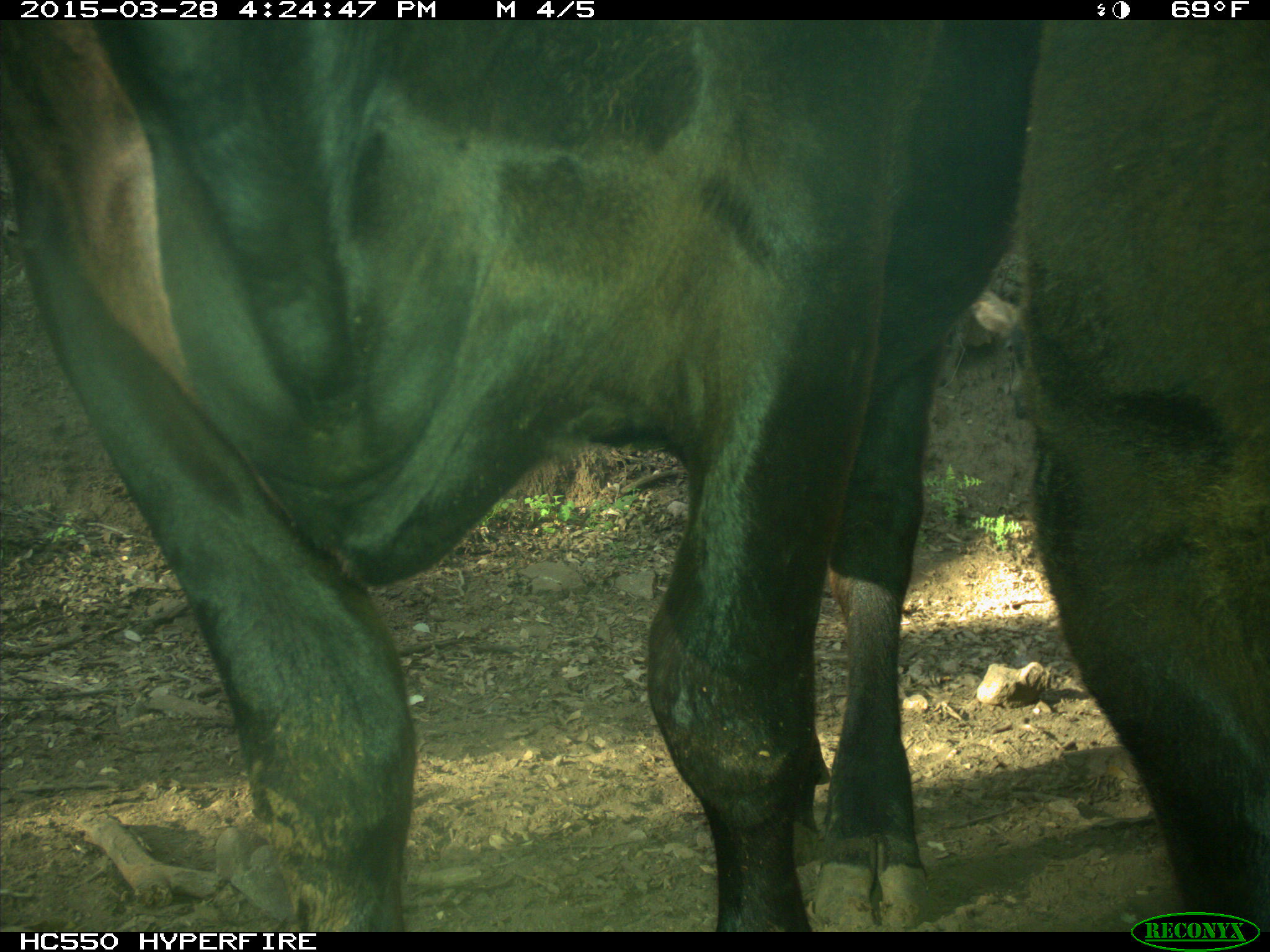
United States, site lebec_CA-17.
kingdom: Animalia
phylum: Chordata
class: Mammalia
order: Artiodactyla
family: Bovidae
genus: Bos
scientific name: Bos taurus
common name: domestic cow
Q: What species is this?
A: Bos taurus (domestic cow).